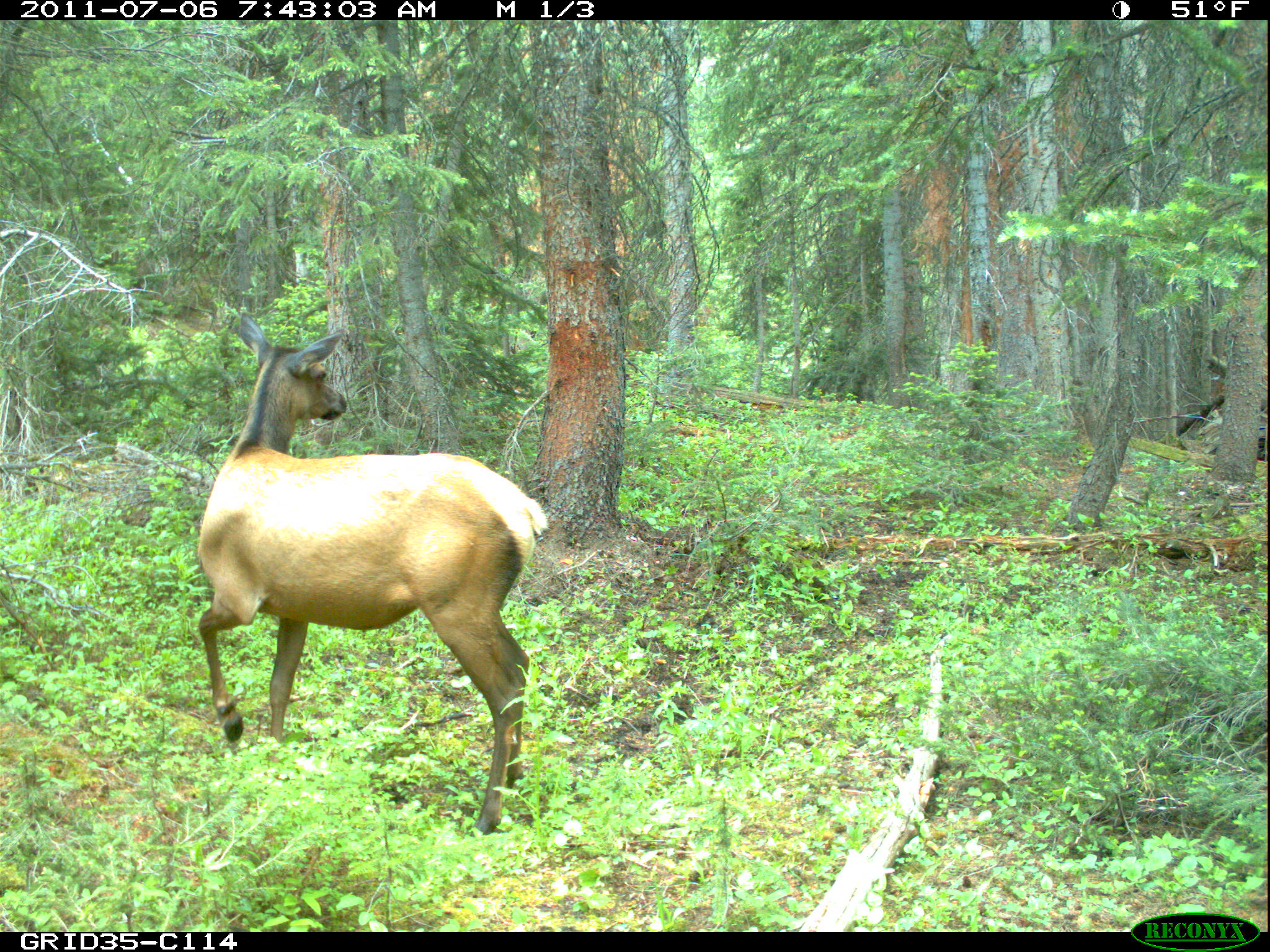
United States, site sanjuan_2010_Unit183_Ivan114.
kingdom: Animalia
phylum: Chordata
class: Mammalia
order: Artiodactyla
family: Cervidae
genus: Cervus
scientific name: Cervus elaphus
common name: red deer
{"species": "Cervus elaphus (red deer)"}